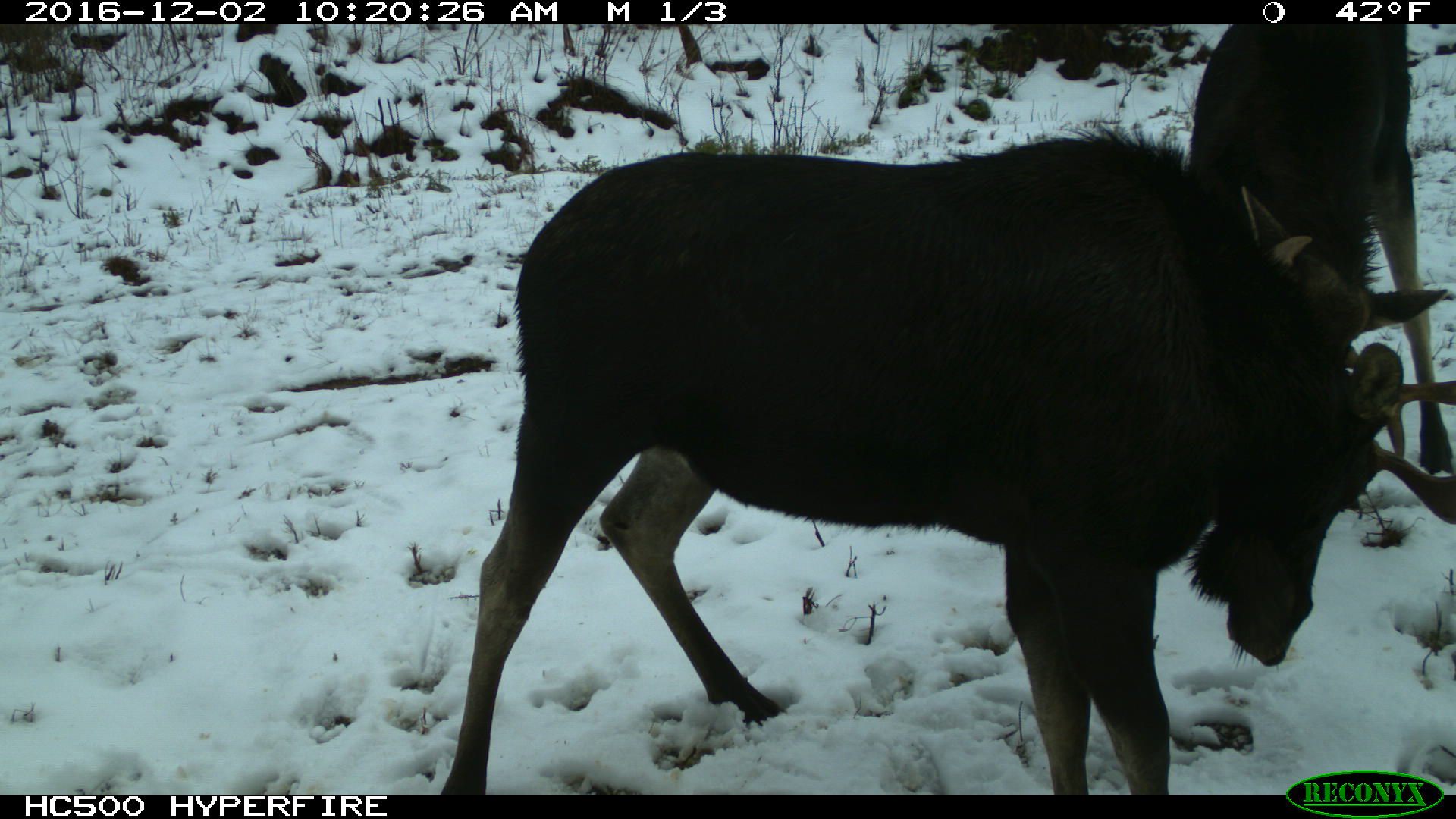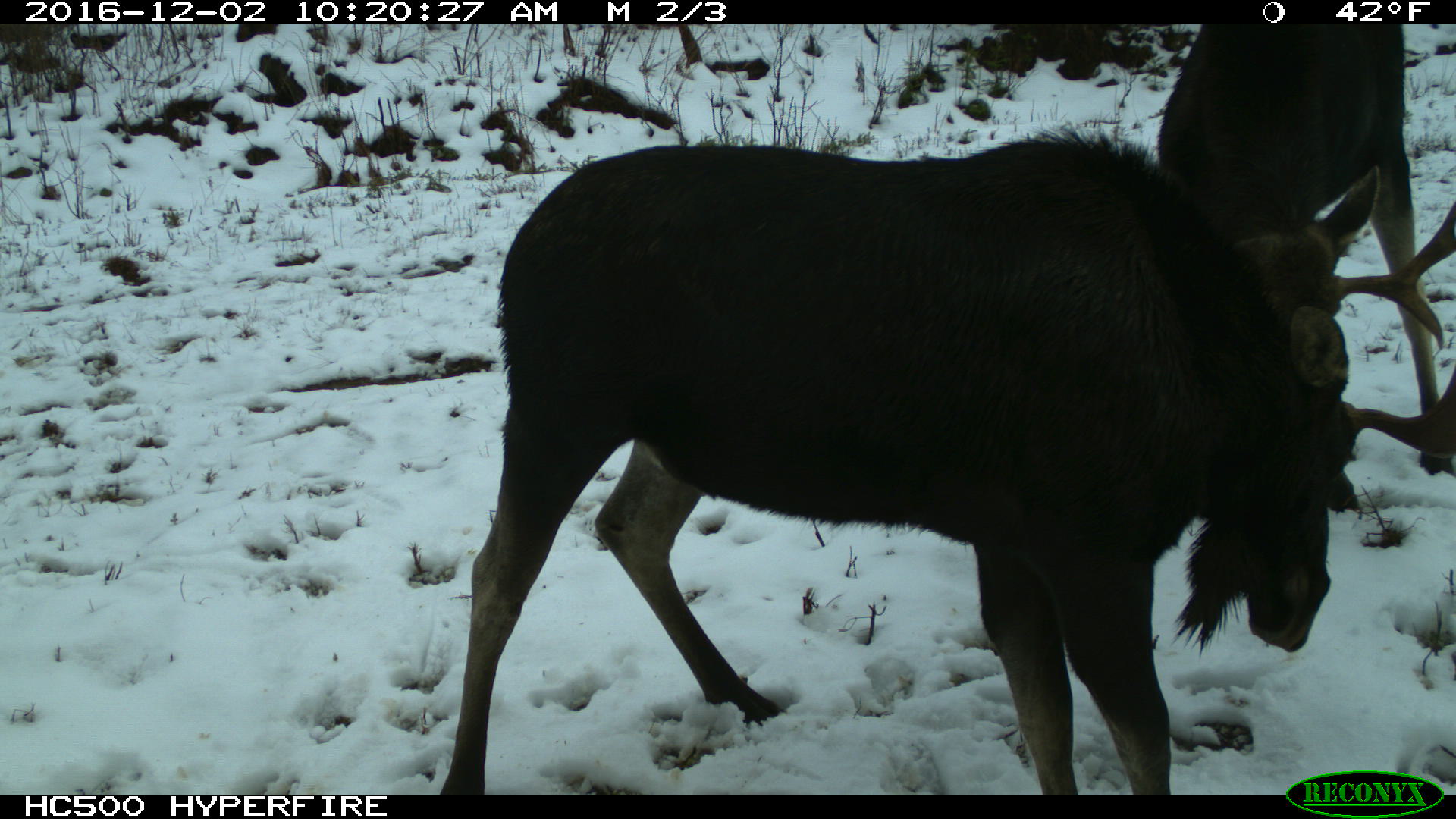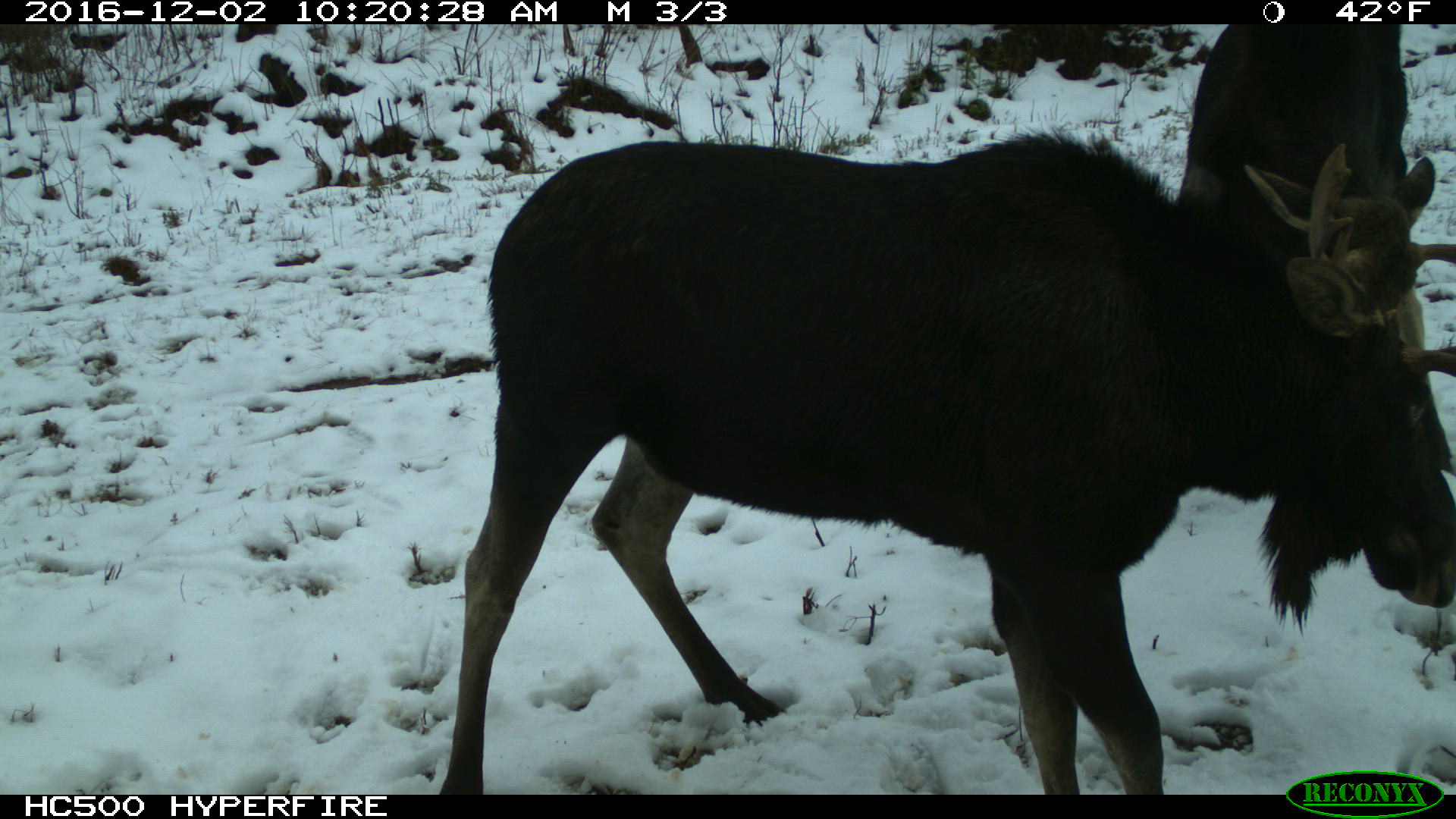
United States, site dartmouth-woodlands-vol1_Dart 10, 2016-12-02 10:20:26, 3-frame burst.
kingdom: Animalia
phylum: Chordata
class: Mammalia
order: Artiodactyla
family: Cervidae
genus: Alces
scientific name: Alces alces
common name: moose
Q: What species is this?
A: Moose (Alces alces).